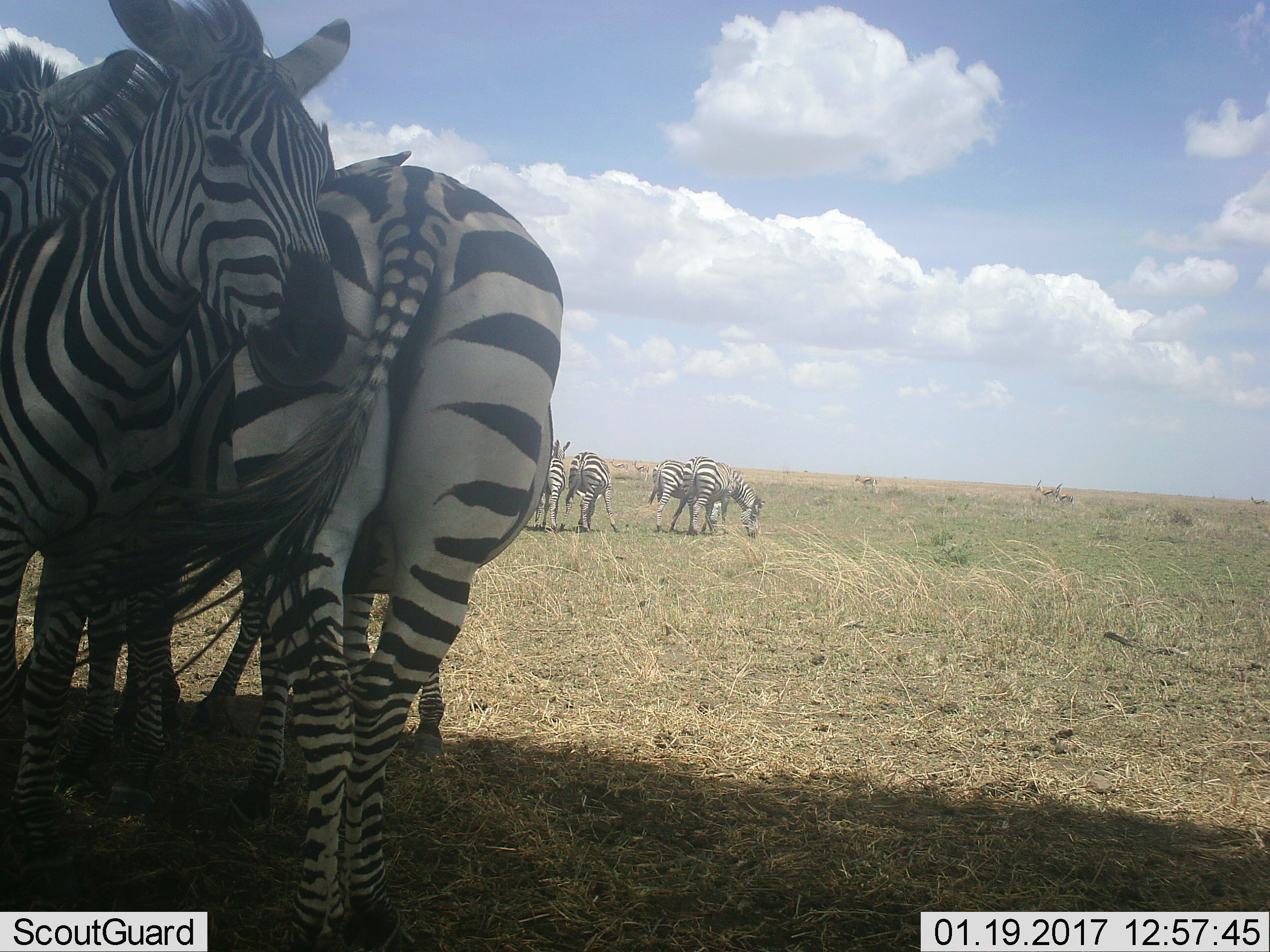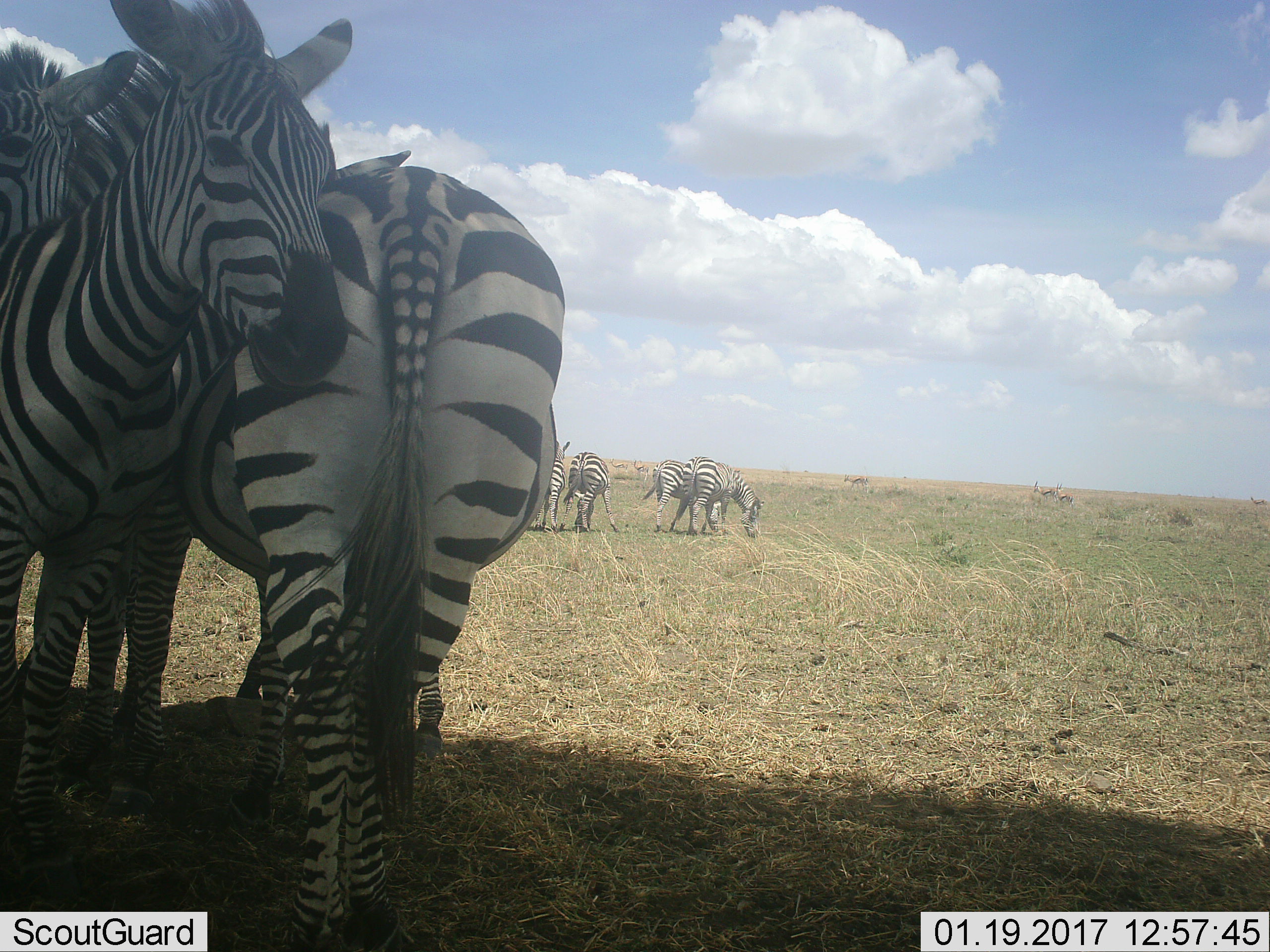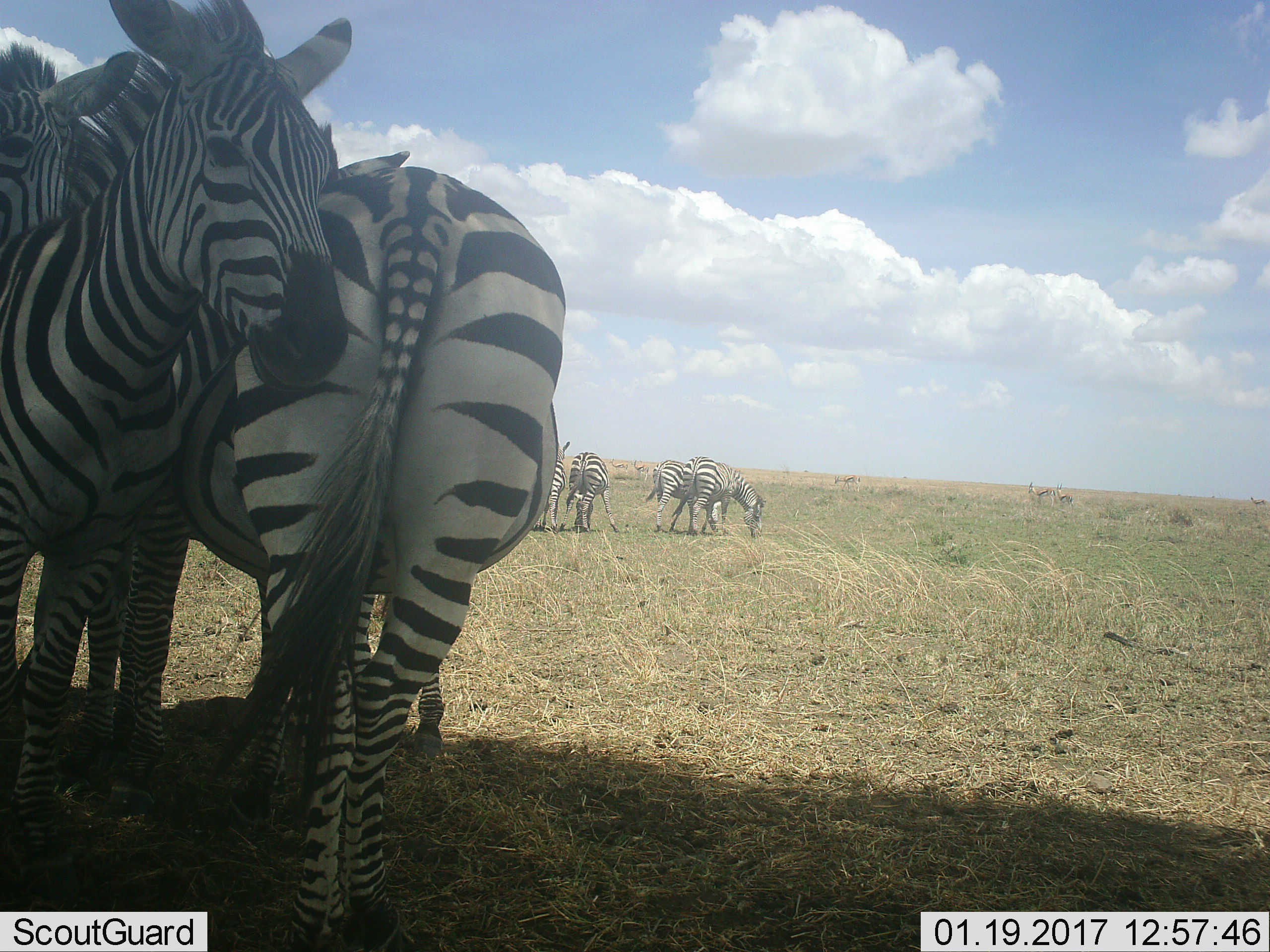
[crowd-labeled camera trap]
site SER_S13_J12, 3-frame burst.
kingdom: Animalia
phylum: Chordata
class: Mammalia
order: Perissodactyla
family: Equidae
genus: Equus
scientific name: Equus quagga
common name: plains zebra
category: zebraplains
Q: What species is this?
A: Zebraplains (plains zebra) (Equus quagga).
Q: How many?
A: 7.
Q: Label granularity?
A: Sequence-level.